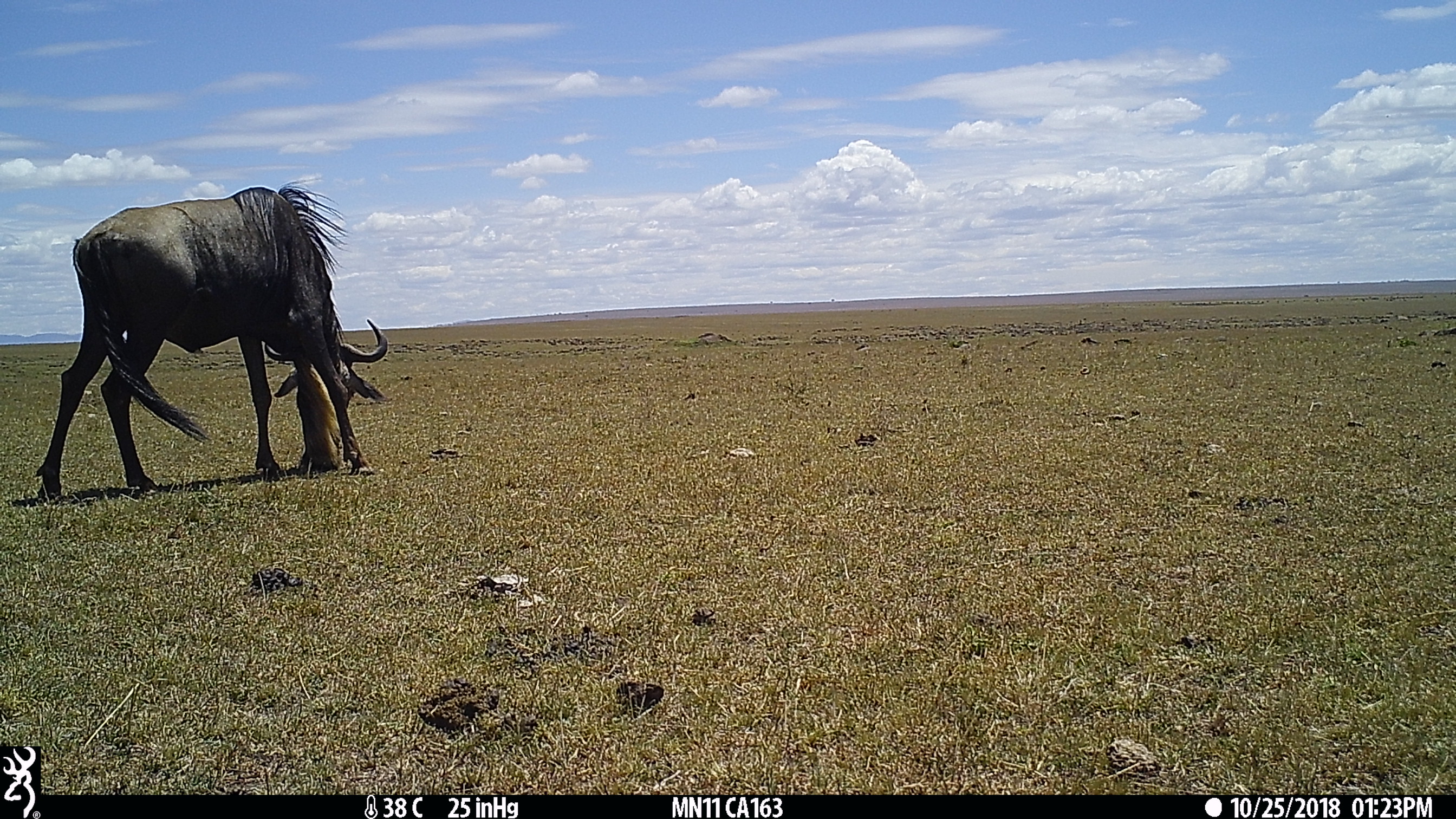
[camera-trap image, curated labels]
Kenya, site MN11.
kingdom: Animalia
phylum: Chordata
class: Mammalia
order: Artiodactyla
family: Bovidae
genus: Connochaetes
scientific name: Connochaetes taurinus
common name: blue wildebeest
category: wildebeest